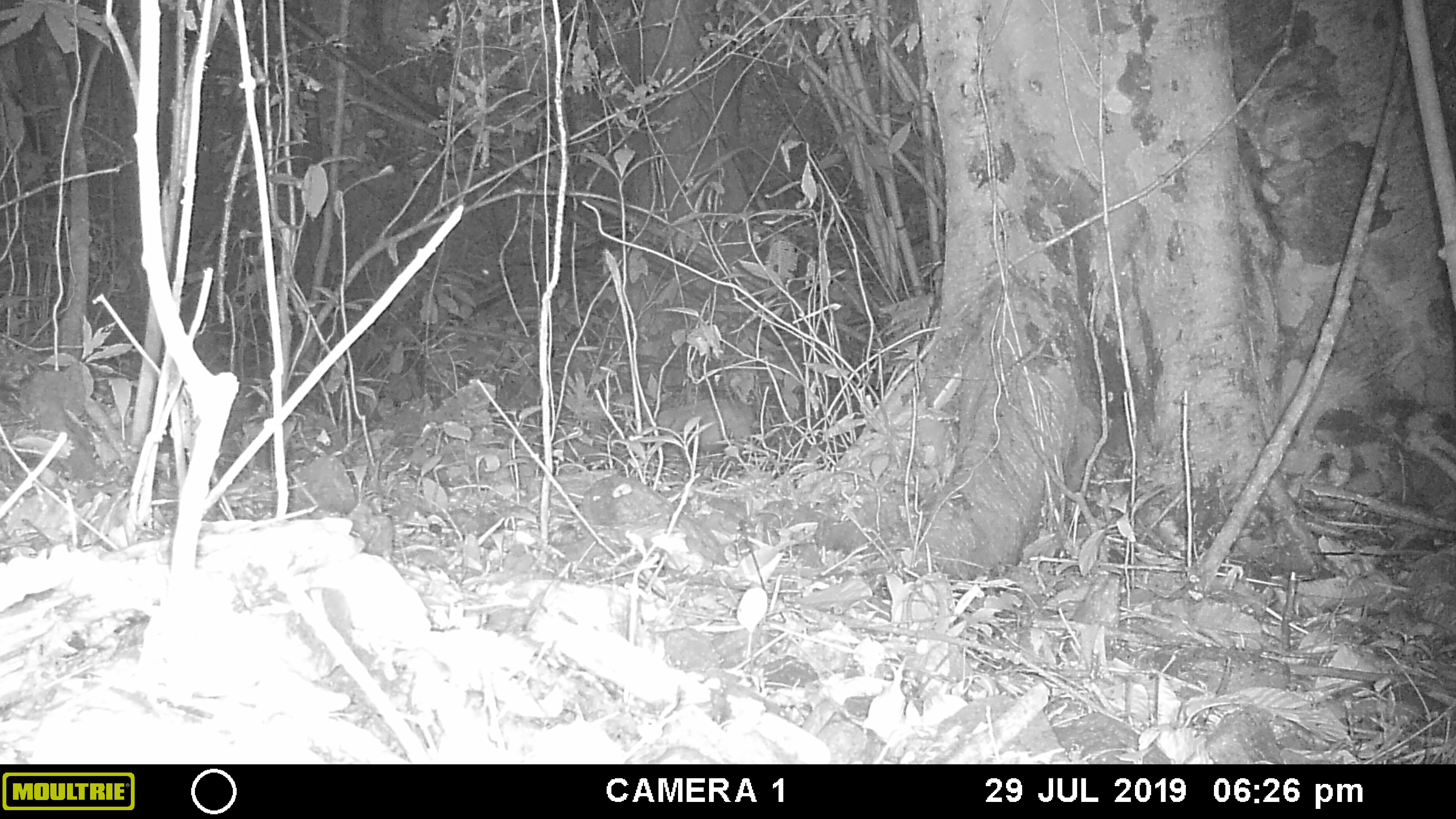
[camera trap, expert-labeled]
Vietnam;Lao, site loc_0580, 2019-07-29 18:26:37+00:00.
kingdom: Animalia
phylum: Chordata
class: Mammalia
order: Artiodactyla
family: Suidae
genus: Sus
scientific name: Sus scrofa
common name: eurasian wild pig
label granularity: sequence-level